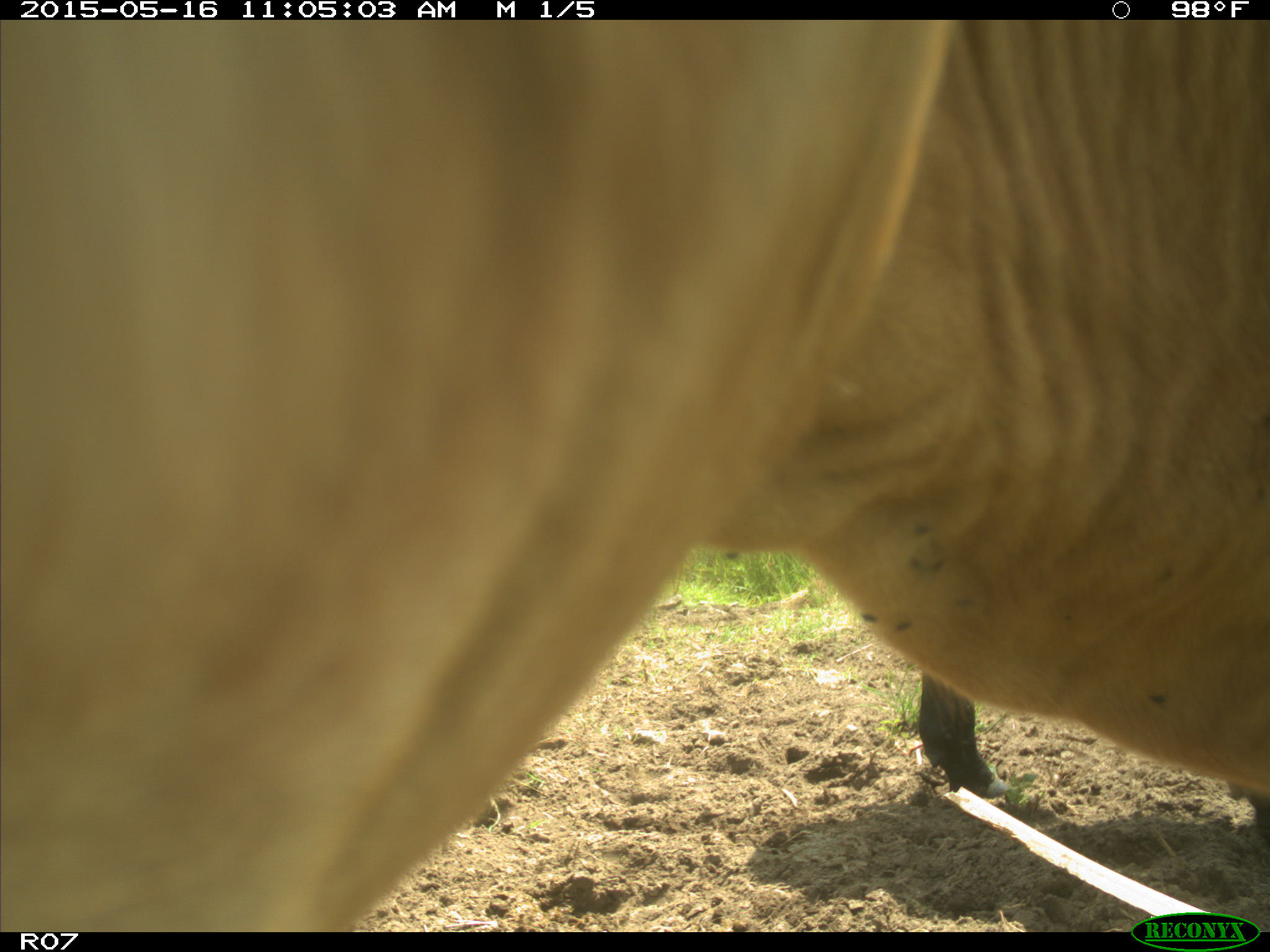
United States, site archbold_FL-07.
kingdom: Animalia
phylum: Chordata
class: Mammalia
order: Artiodactyla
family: Bovidae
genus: Bos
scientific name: Bos taurus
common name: domestic cow